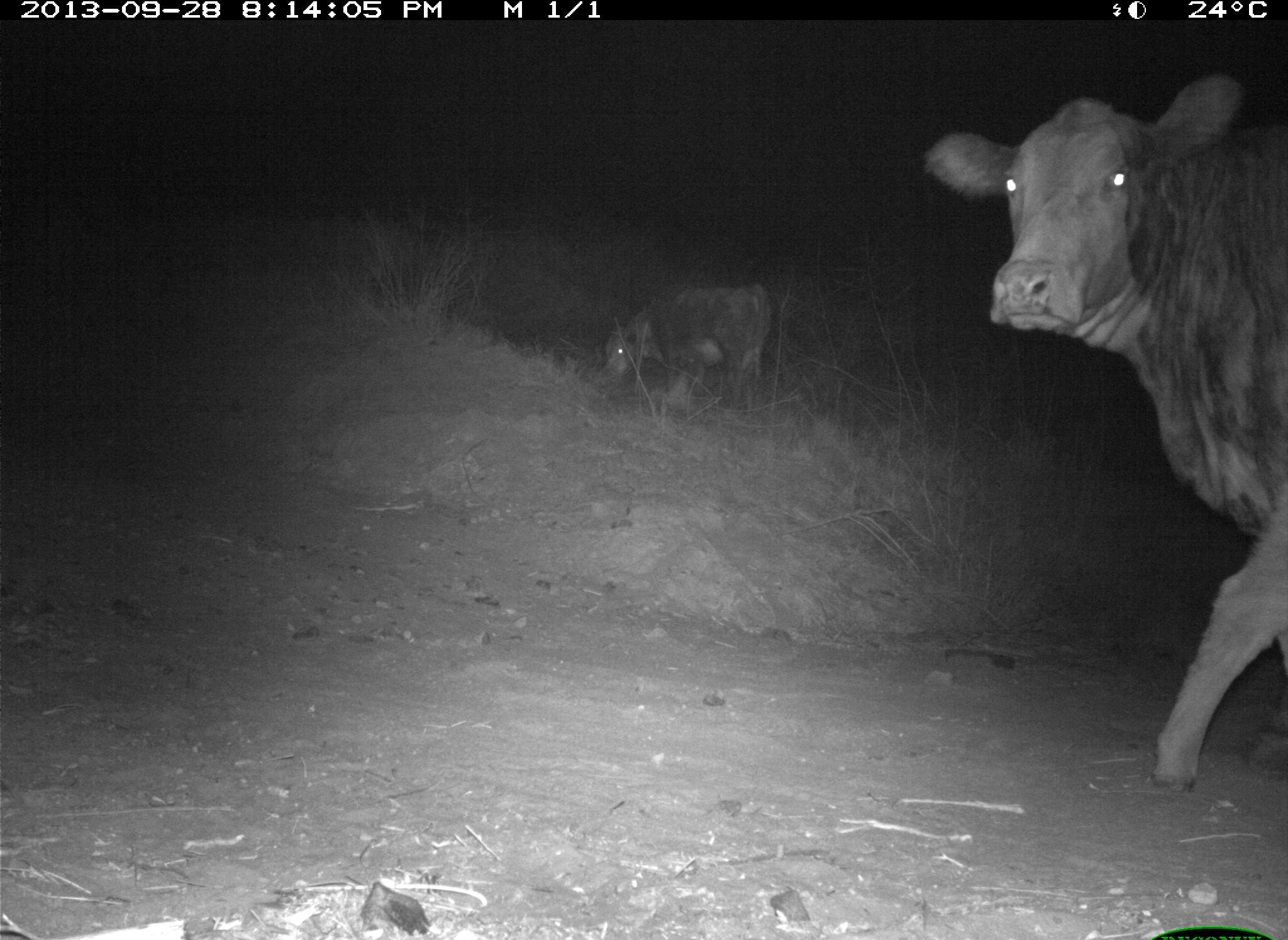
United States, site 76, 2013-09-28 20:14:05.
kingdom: Animalia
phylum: Chordata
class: Mammalia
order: Artiodactyla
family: Bovidae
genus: Bos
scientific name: Bos taurus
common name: cow